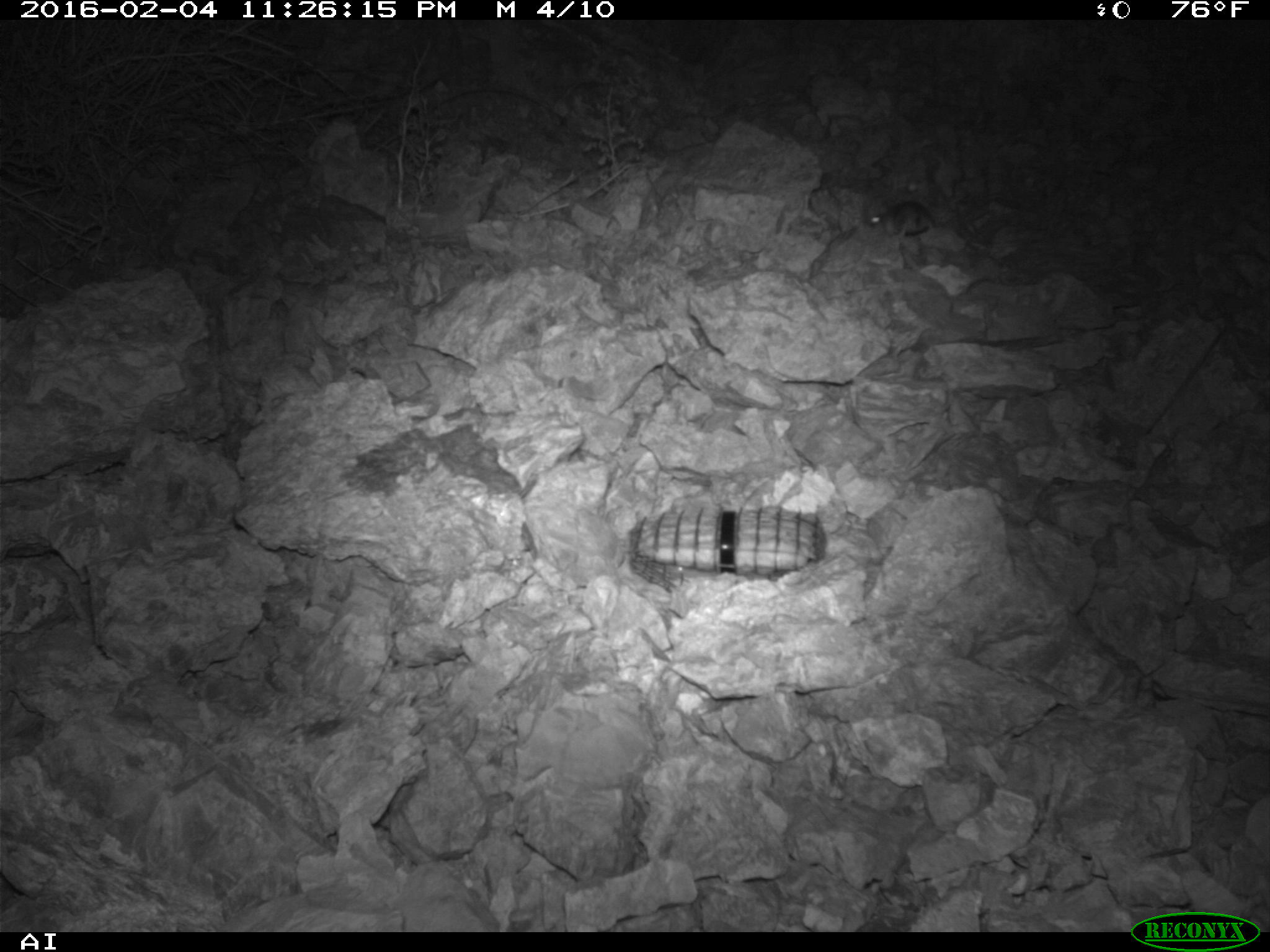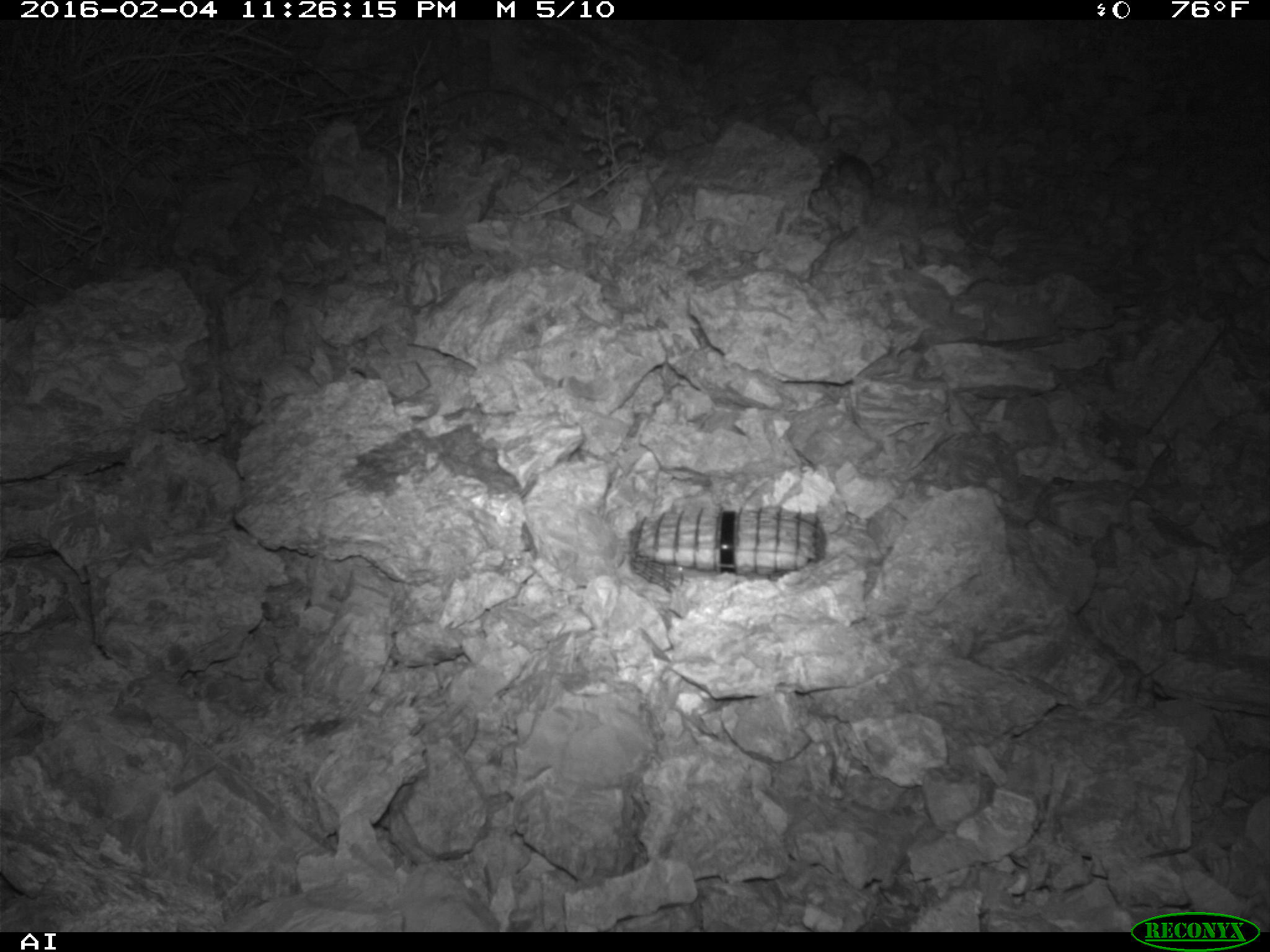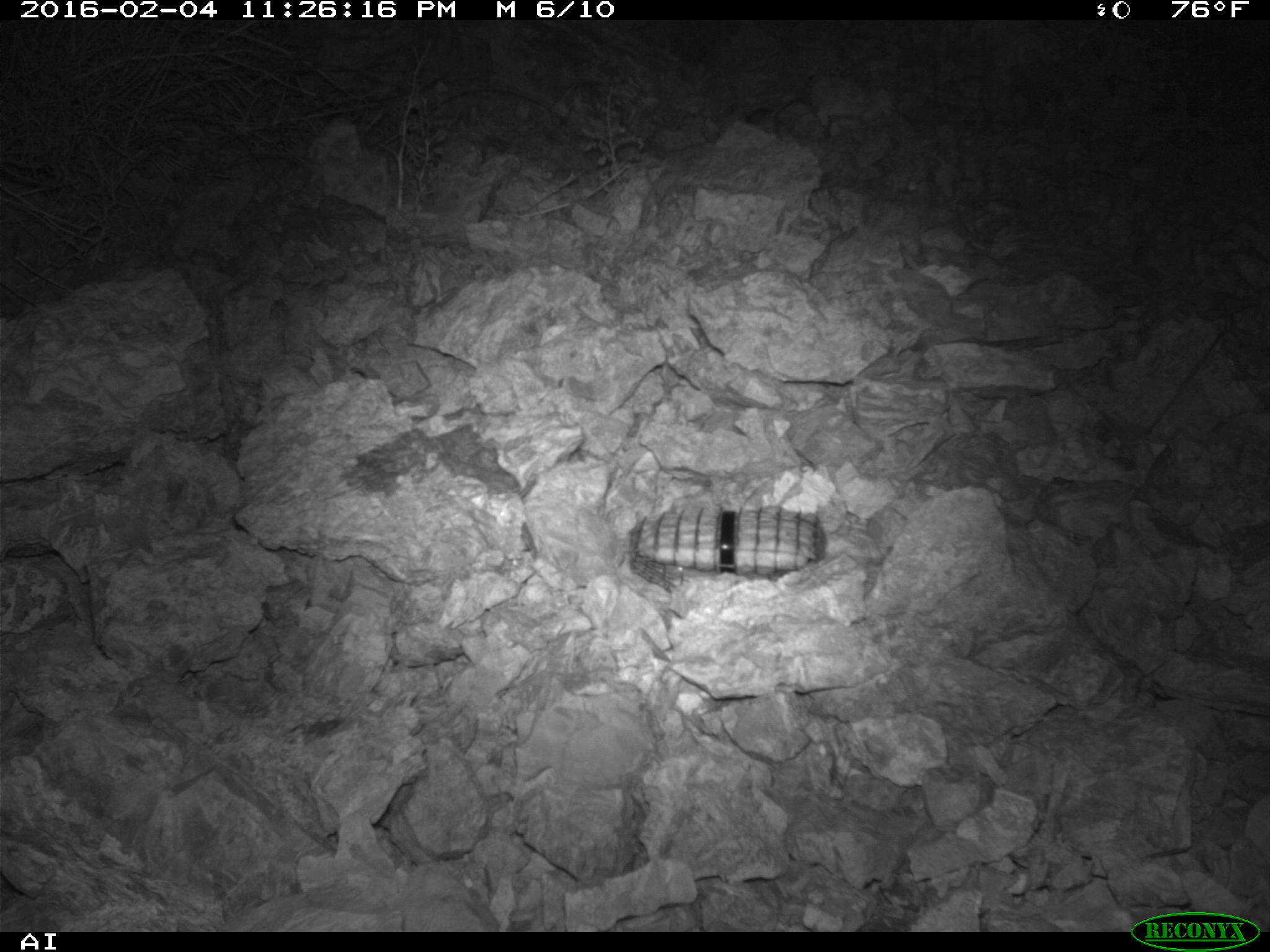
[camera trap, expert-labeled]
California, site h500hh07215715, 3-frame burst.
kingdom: Animalia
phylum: Chordata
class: Mammalia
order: Rodentia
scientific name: Rodentia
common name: rodent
Rodent (Rodentia).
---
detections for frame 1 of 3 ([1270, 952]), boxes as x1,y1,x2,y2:
rodent: 863,199,935,241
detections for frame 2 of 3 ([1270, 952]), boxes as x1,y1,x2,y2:
rodent: 825,147,875,192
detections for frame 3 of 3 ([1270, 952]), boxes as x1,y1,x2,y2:
rodent: 746,98,807,135